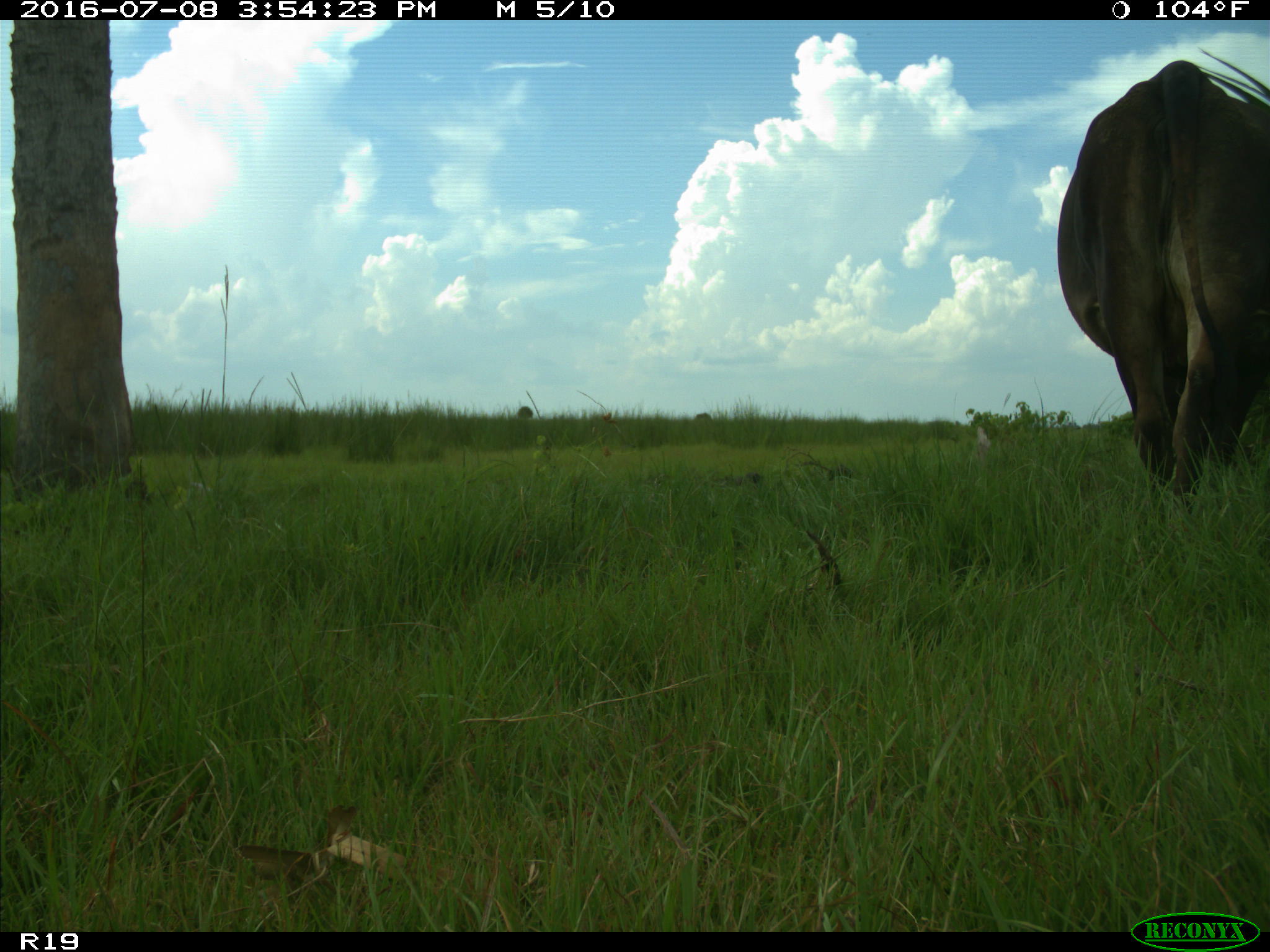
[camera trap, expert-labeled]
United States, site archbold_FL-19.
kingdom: Animalia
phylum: Chordata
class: Mammalia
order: Artiodactyla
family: Bovidae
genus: Bos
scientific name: Bos taurus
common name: domestic cow